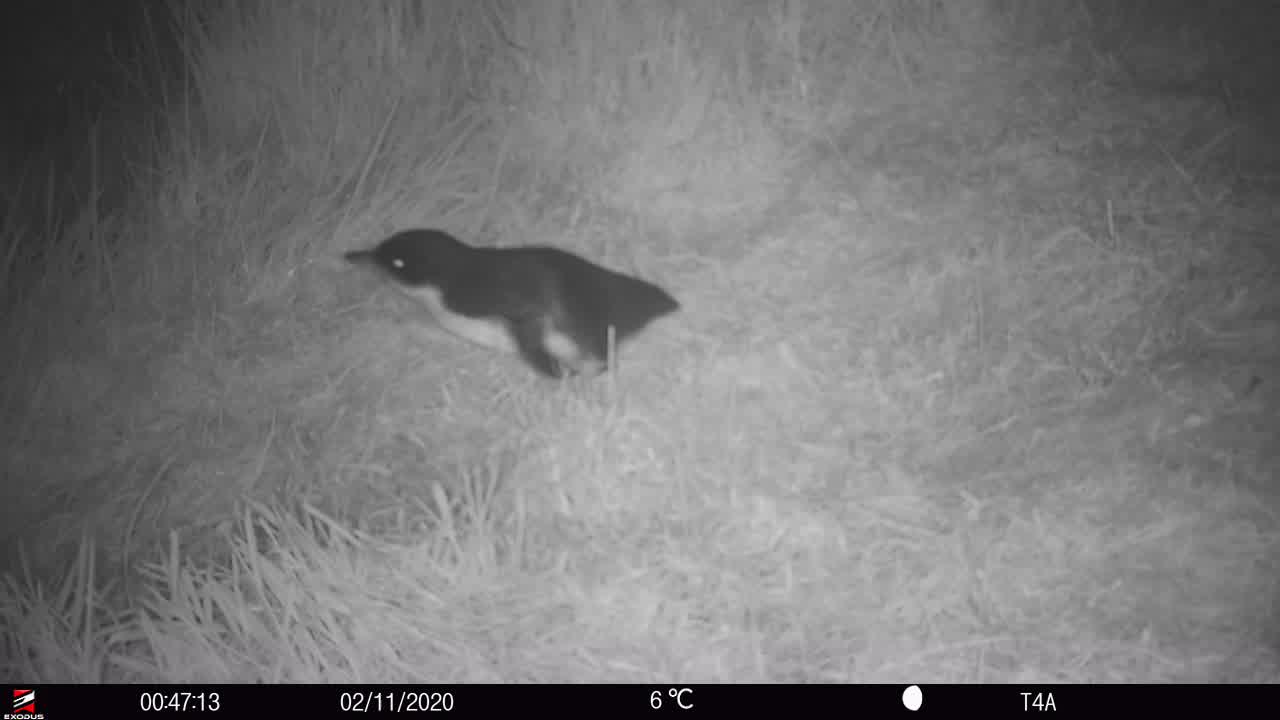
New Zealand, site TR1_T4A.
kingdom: Animalia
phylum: Chordata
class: Aves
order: Sphenisciformes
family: Spheniscidae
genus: Eudyptula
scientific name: Eudyptula minor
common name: little blue penguin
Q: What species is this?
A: Little blue penguin (Eudyptula minor).